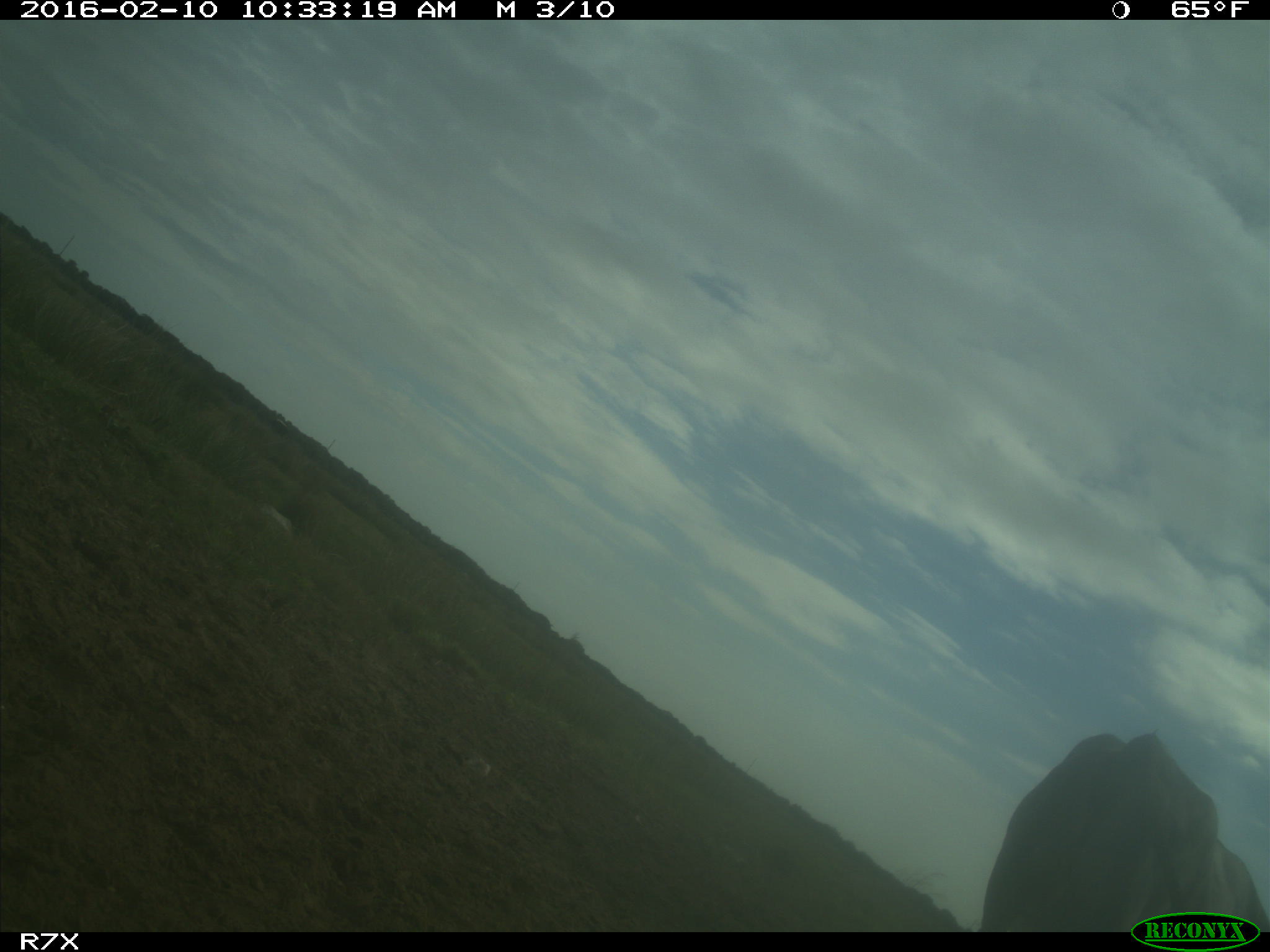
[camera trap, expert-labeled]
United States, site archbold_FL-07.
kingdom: Animalia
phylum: Chordata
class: Mammalia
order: Artiodactyla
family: Bovidae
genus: Bos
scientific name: Bos taurus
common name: domestic cow